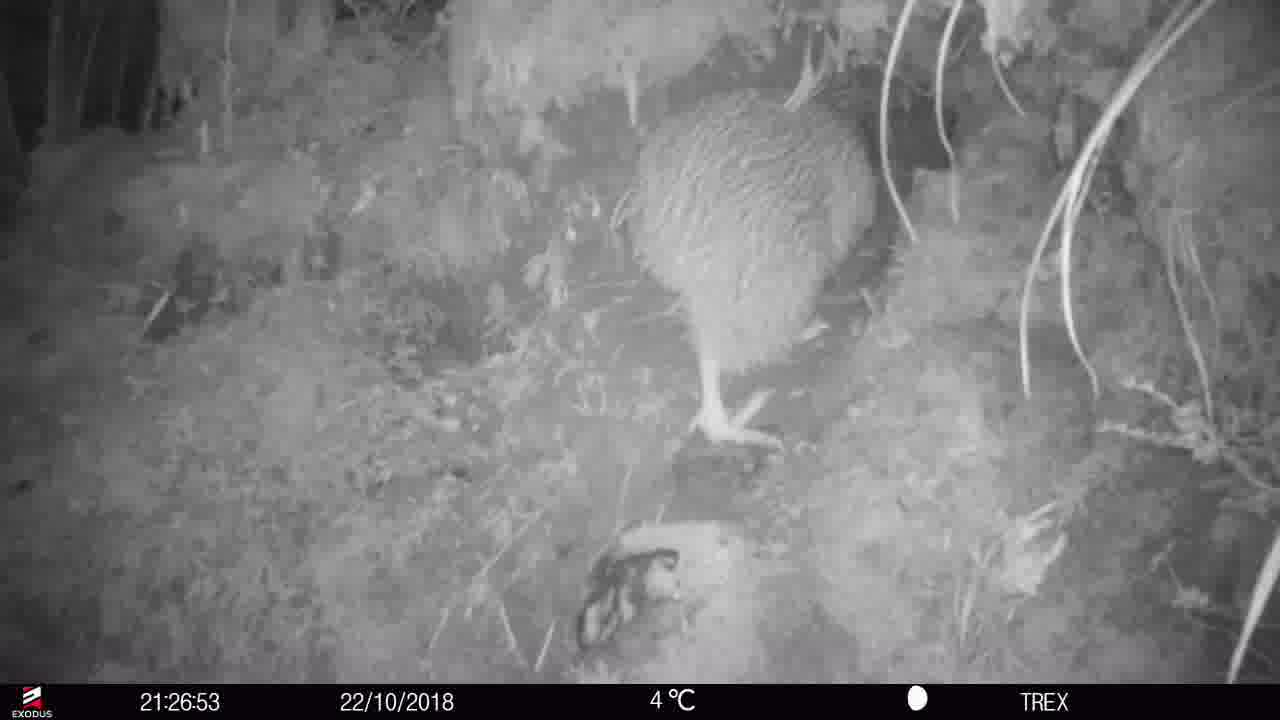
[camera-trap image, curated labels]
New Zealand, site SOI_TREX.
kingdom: Animalia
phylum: Chordata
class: Aves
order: Apterygiformes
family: Apterygidae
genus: Apteryx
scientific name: Apteryx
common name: kiwi